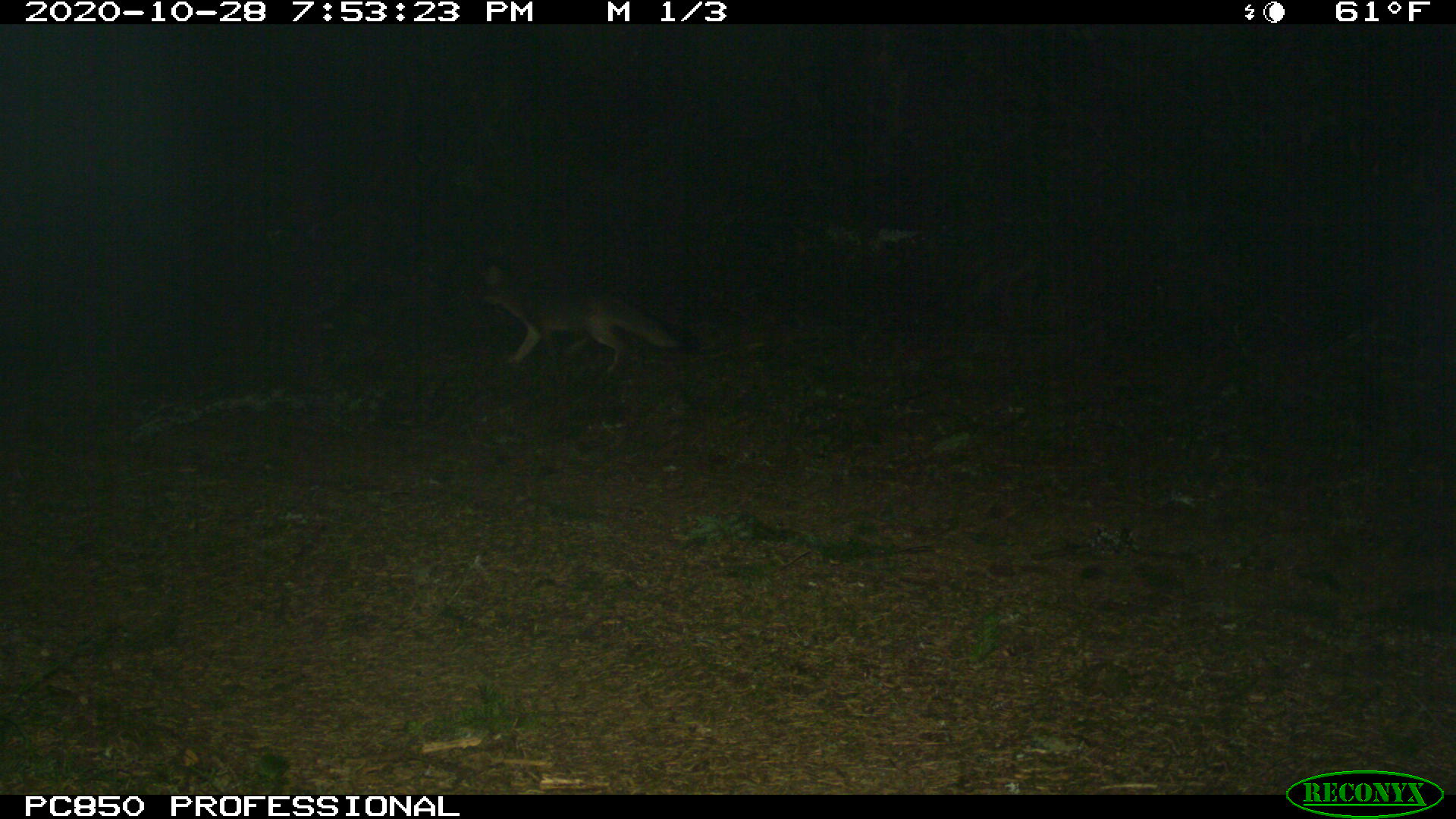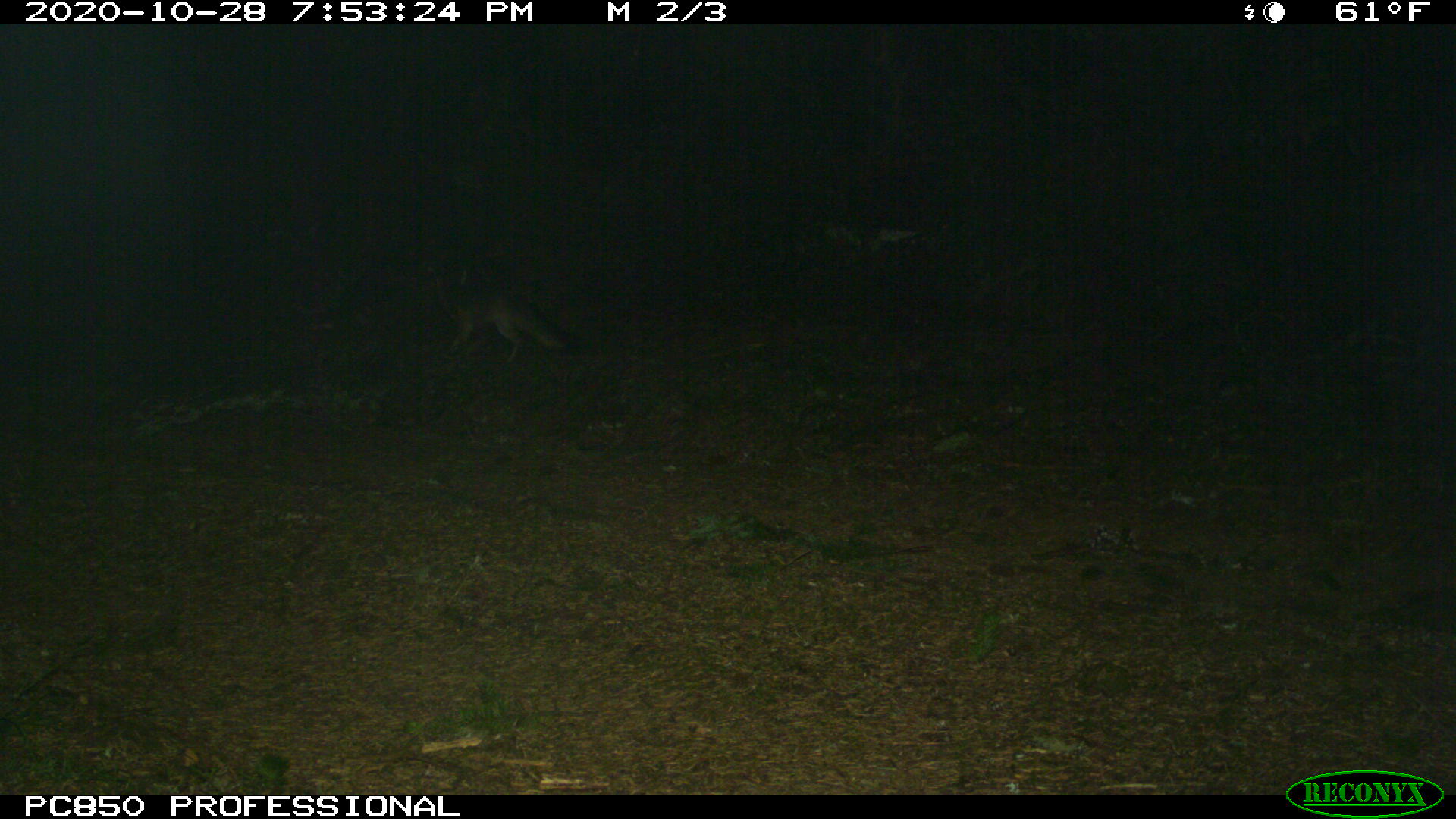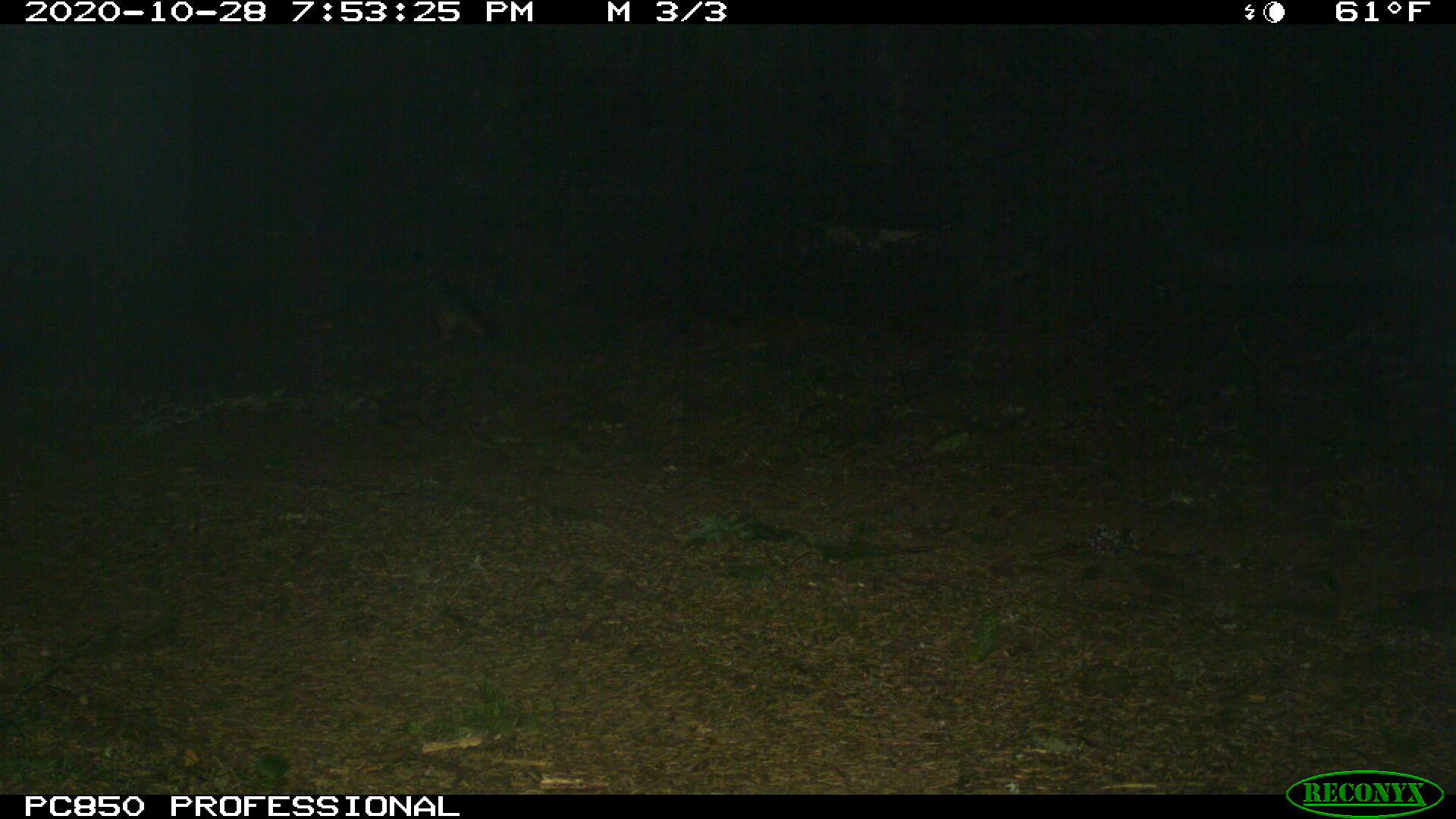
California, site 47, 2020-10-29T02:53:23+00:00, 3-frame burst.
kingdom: Animalia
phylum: Chordata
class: Mammalia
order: Carnivora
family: Canidae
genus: Urocyon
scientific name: Urocyon cinereoargenteus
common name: gray fox